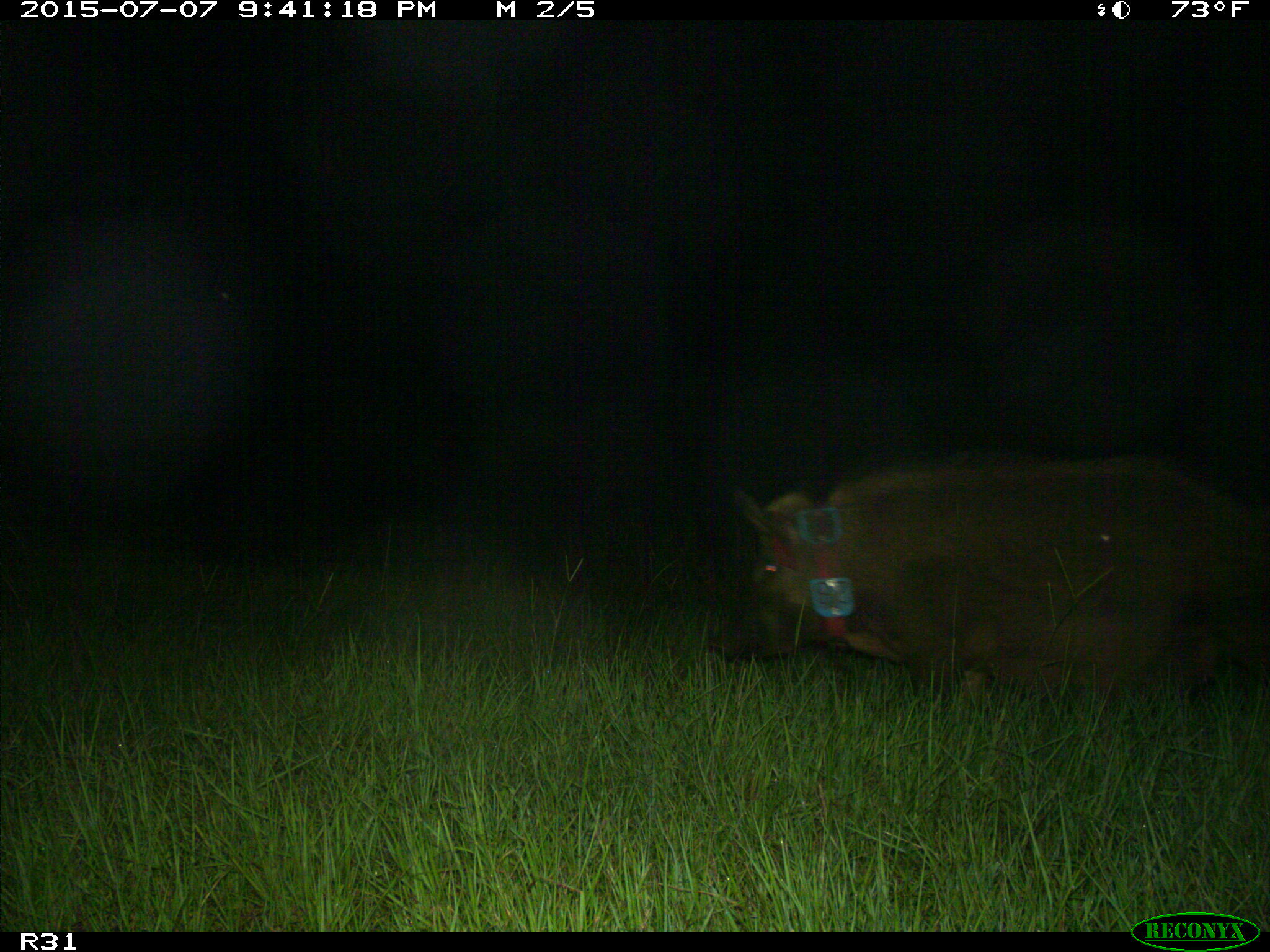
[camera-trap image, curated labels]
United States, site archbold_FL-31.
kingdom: Animalia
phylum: Chordata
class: Mammalia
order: Artiodactyla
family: Suidae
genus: Sus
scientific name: Sus scrofa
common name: wild boar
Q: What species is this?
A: Sus scrofa (wild boar).